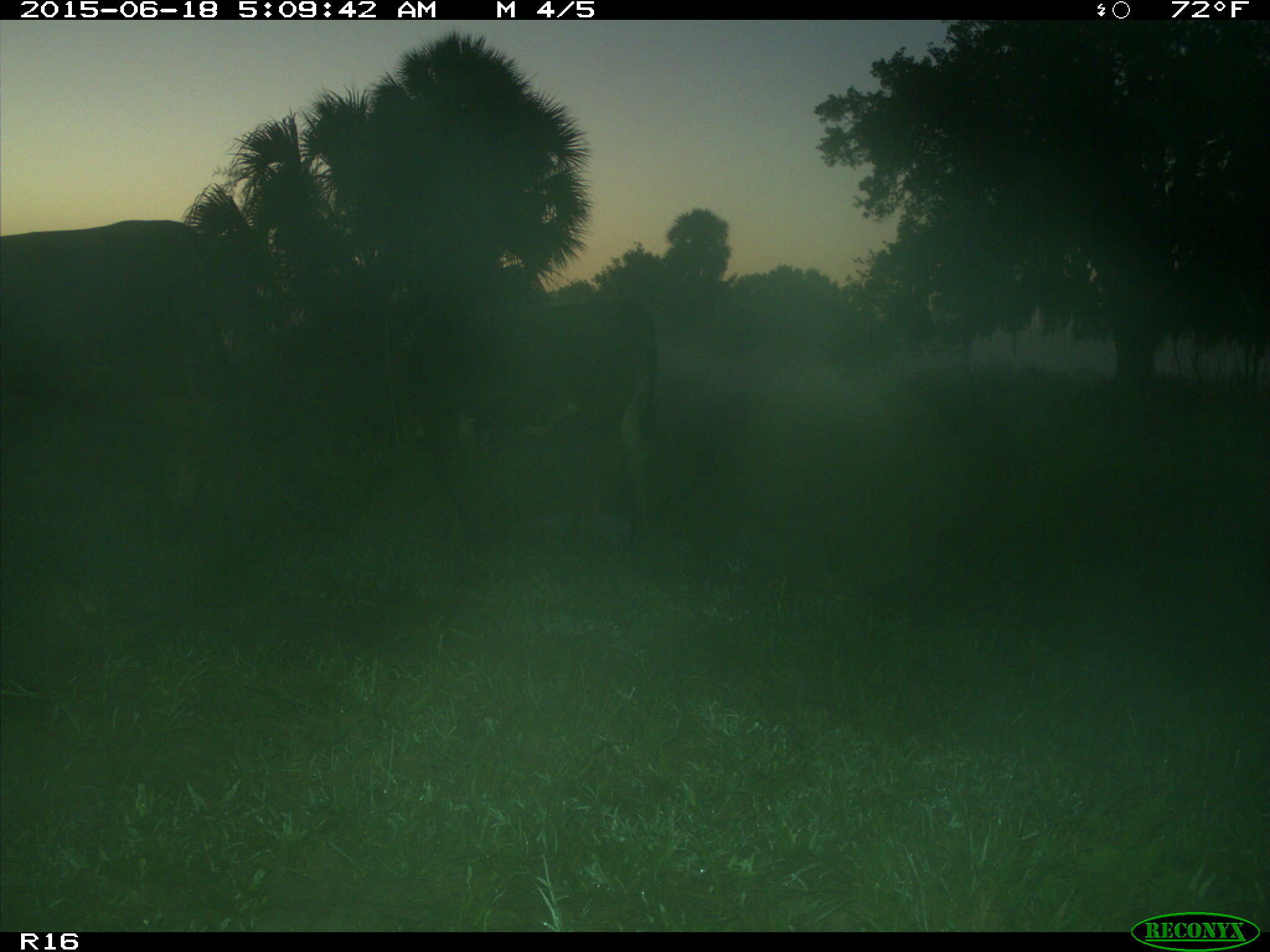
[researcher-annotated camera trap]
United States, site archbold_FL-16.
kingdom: Animalia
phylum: Chordata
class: Mammalia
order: Artiodactyla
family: Bovidae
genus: Bos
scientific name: Bos taurus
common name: domestic cow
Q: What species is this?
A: Bos taurus (domestic cow).